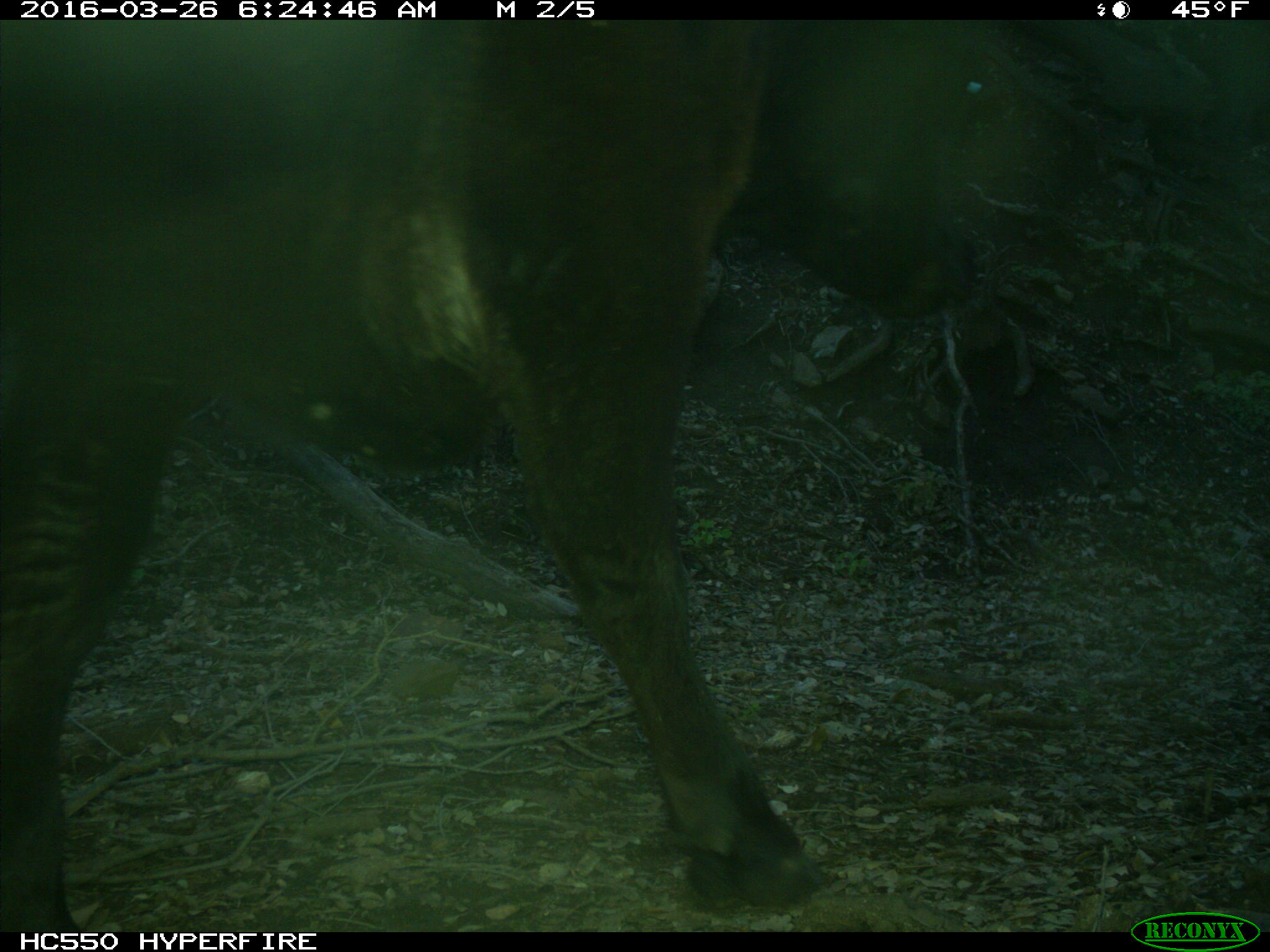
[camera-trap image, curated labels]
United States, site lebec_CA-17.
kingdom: Animalia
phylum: Chordata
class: Mammalia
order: Artiodactyla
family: Bovidae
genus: Bos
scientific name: Bos taurus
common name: domestic cow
Bos taurus (domestic cow).